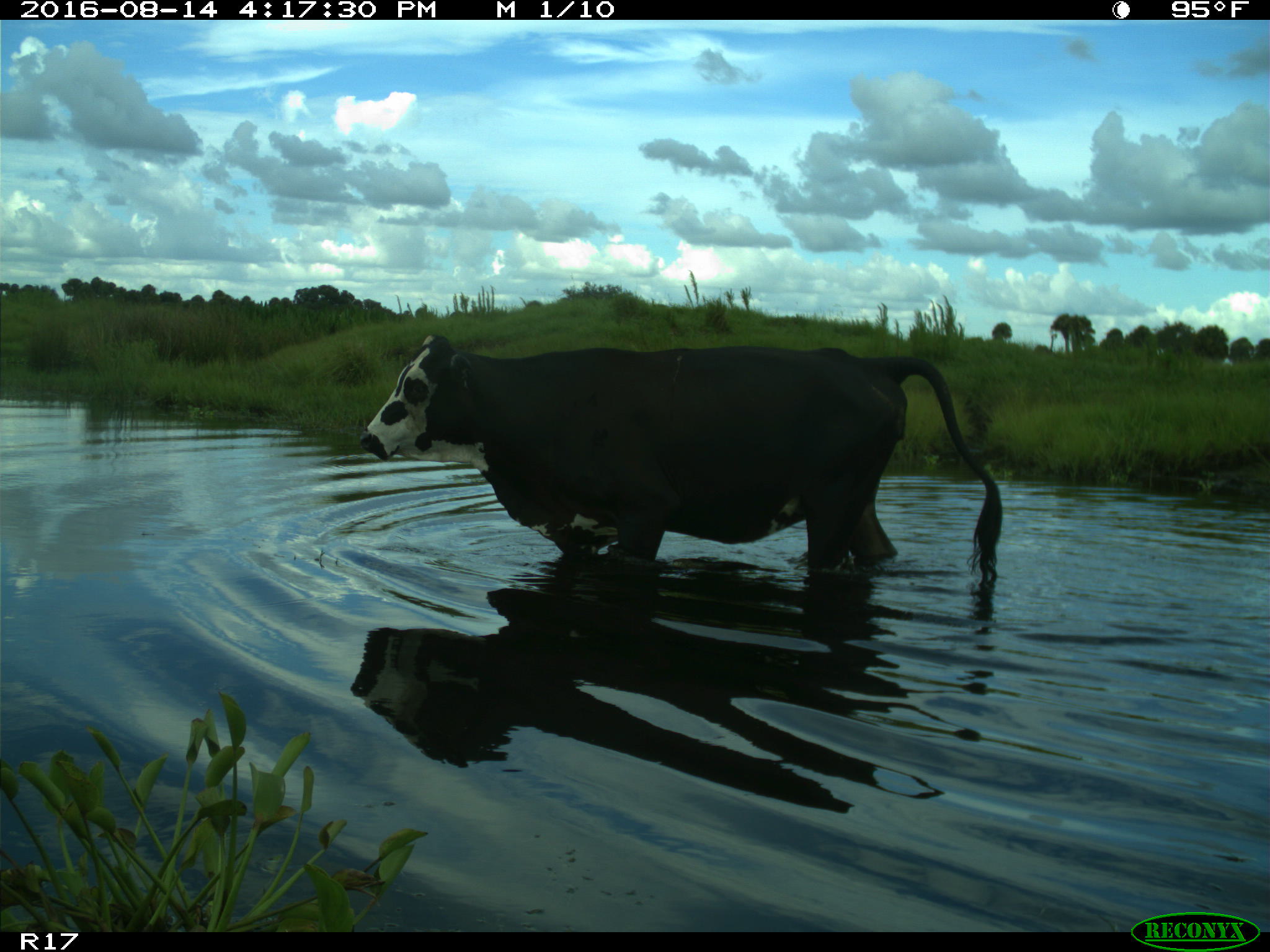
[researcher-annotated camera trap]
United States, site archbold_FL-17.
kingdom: Animalia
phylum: Chordata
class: Mammalia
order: Artiodactyla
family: Bovidae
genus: Bos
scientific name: Bos taurus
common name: domestic cow